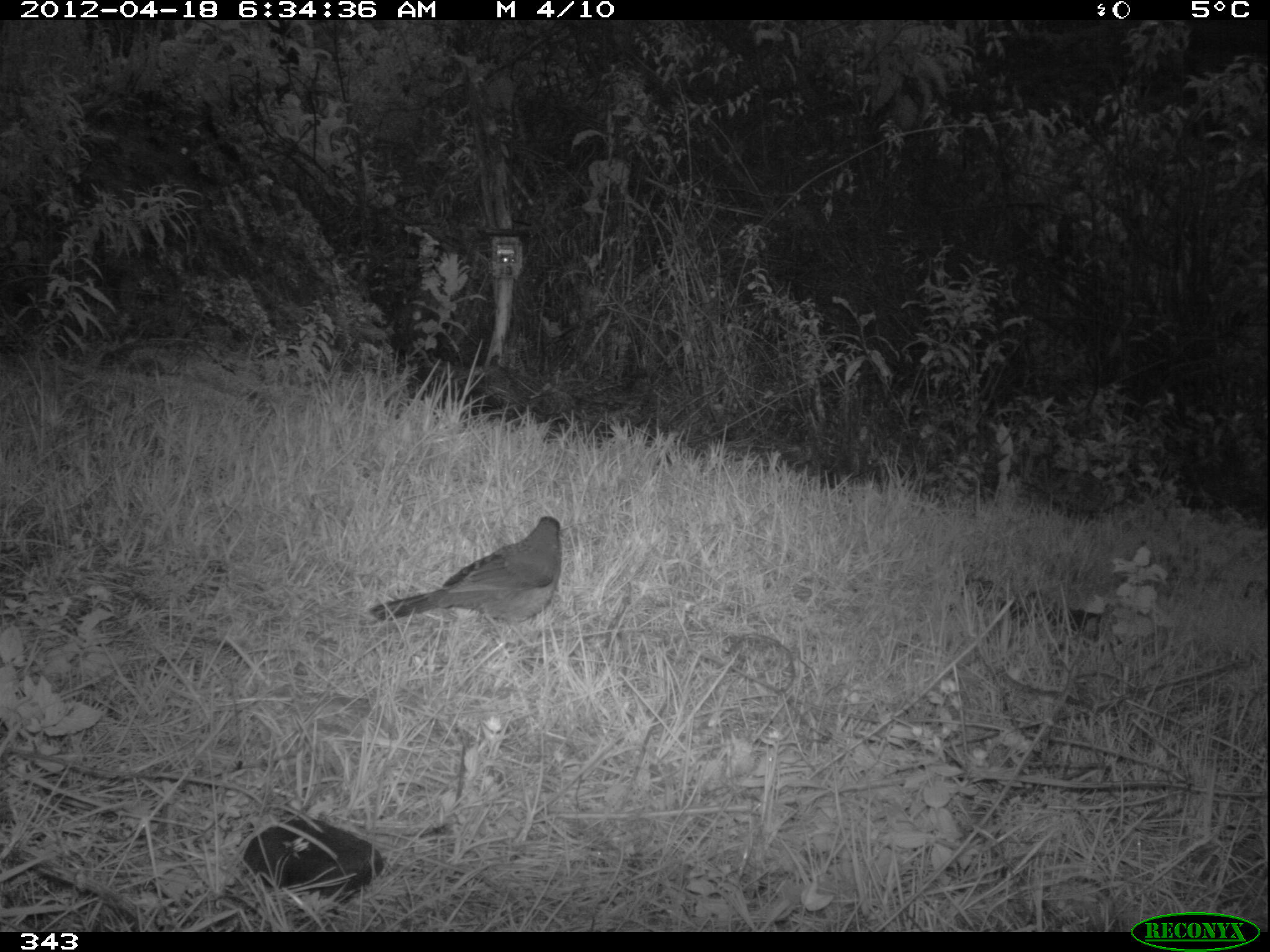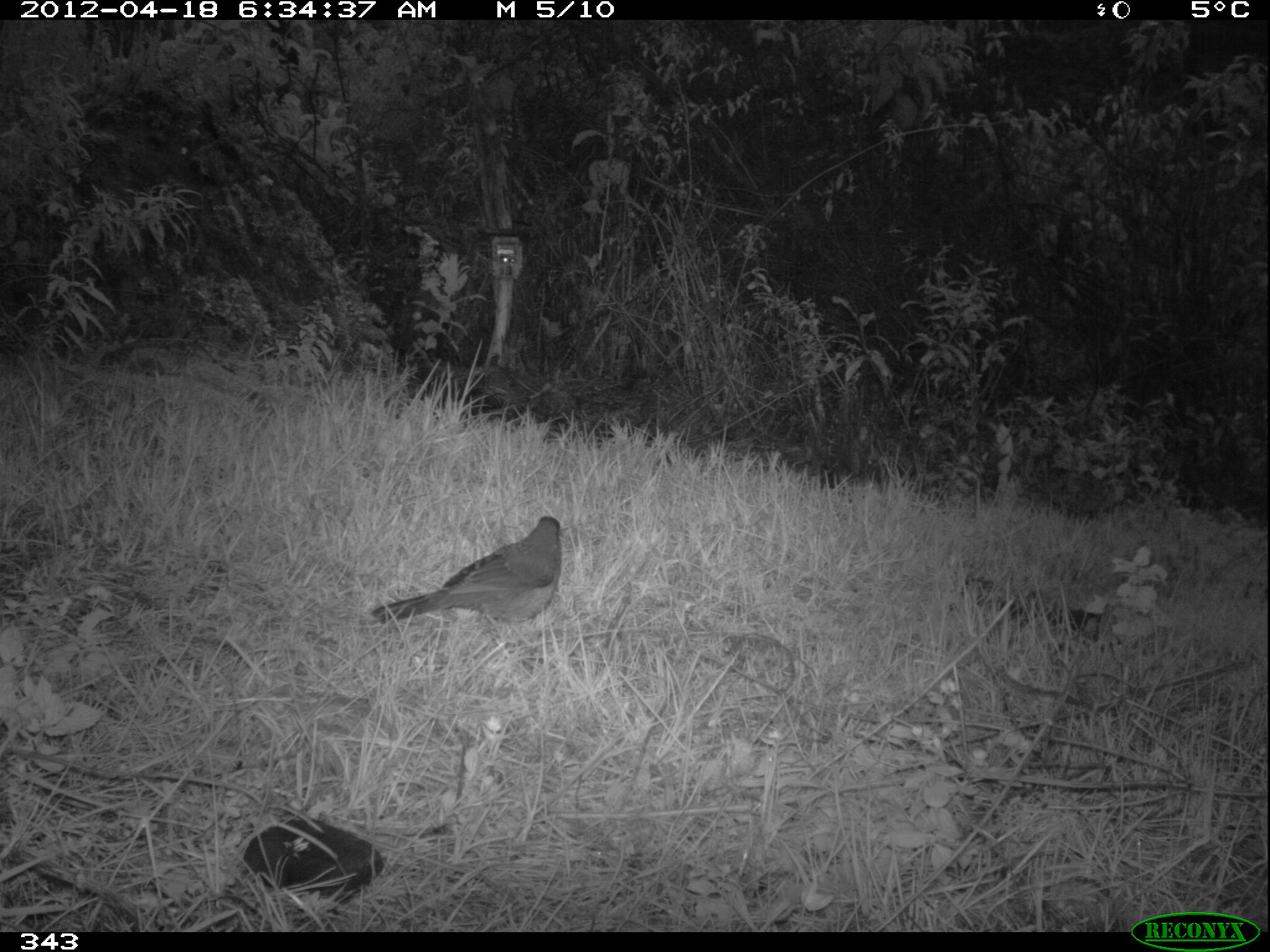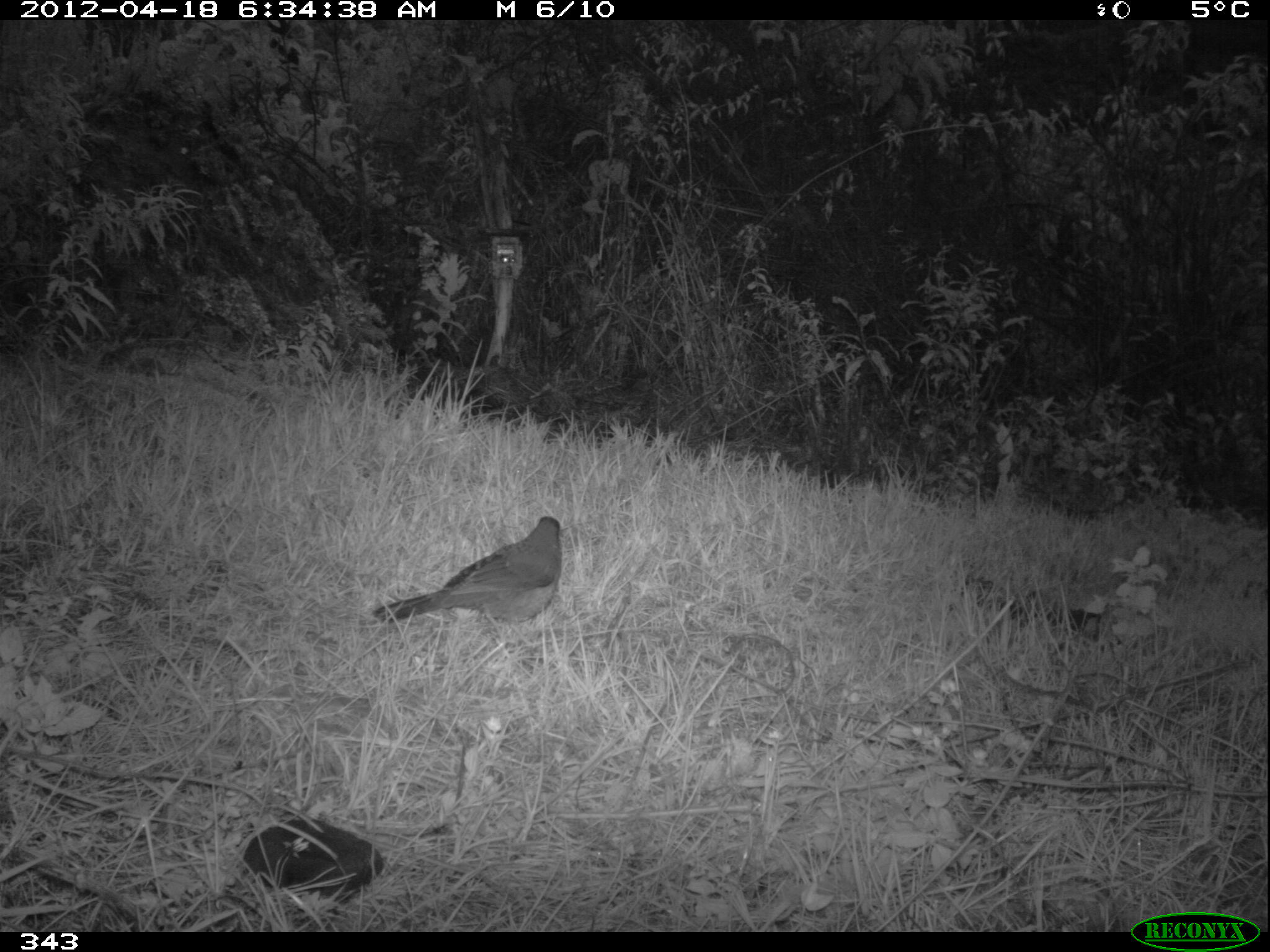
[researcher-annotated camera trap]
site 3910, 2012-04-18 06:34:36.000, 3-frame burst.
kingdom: Animalia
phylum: Chordata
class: Aves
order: Passeriformes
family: Turdidae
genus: Turdus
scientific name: Turdus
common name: true thrushes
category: turdus sp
Turdus sp (true thrushes) (Turdus).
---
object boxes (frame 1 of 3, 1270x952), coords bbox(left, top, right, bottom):
turdus sp: bbox(366, 516, 563, 646)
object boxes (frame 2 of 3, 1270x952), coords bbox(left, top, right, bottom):
turdus sp: bbox(369, 515, 563, 645)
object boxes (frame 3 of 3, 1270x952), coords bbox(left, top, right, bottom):
turdus sp: bbox(371, 516, 562, 646)